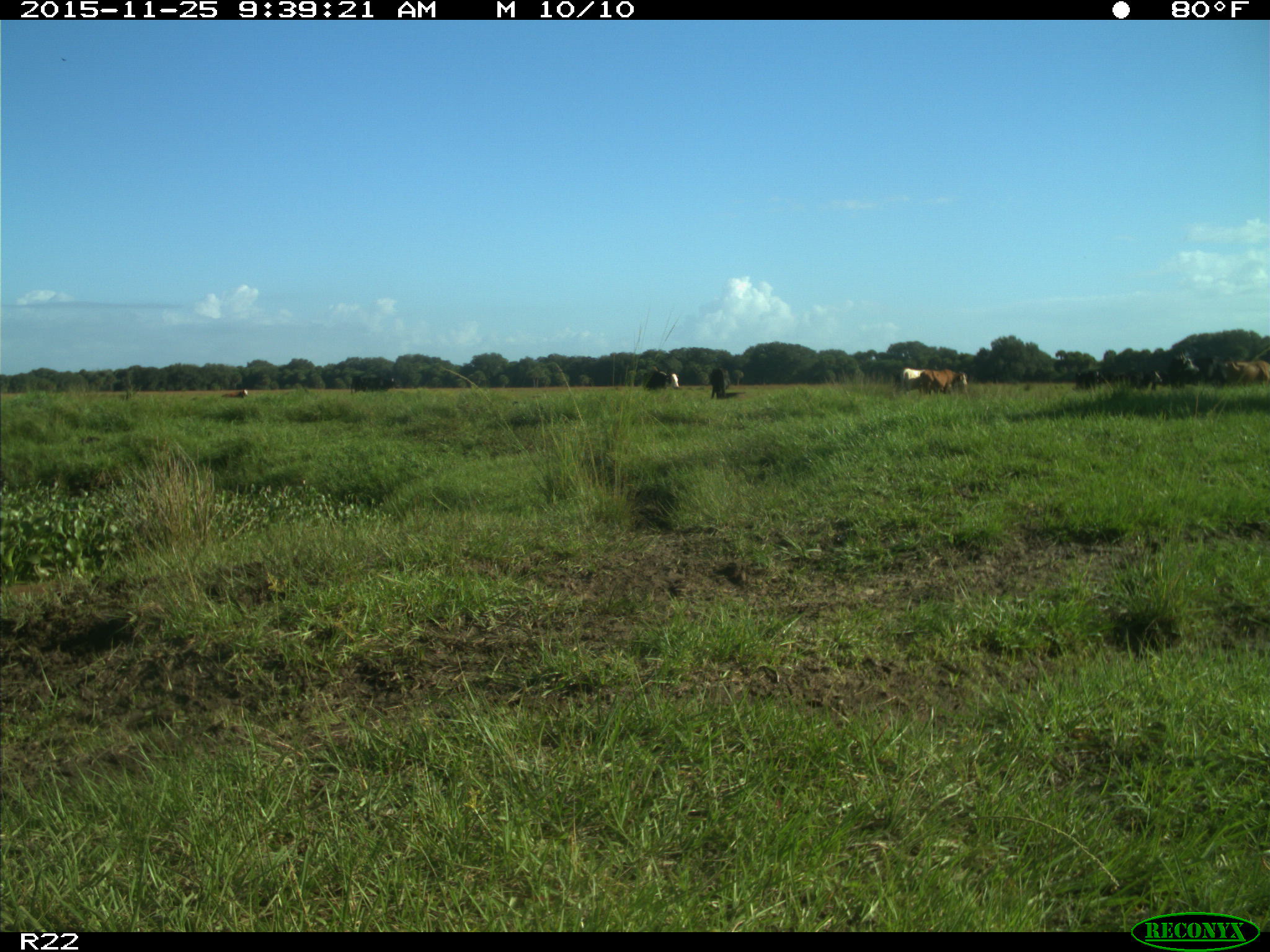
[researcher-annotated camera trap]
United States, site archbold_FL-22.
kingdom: Animalia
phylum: Chordata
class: Mammalia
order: Artiodactyla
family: Bovidae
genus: Bos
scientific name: Bos taurus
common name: domestic cow